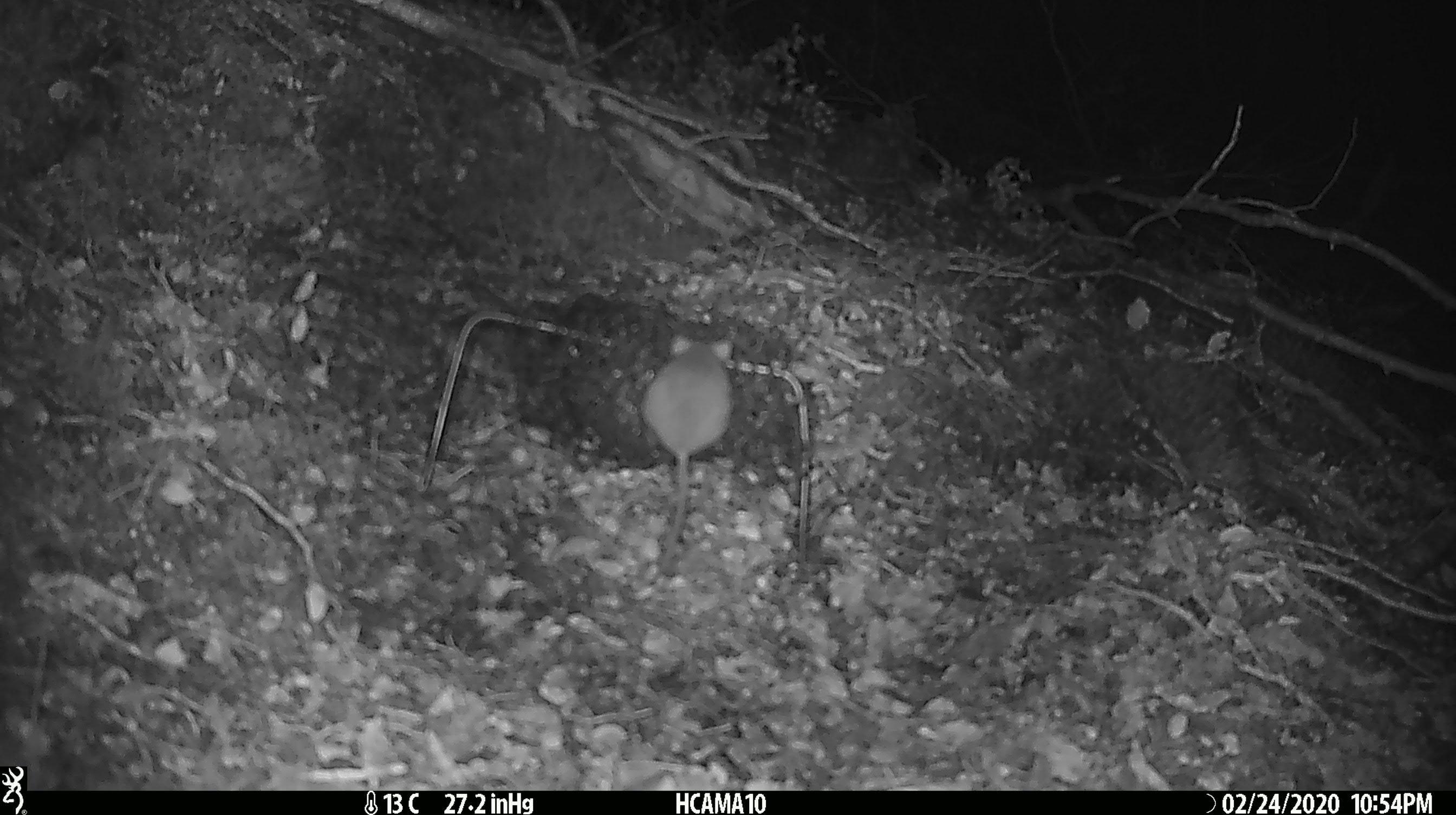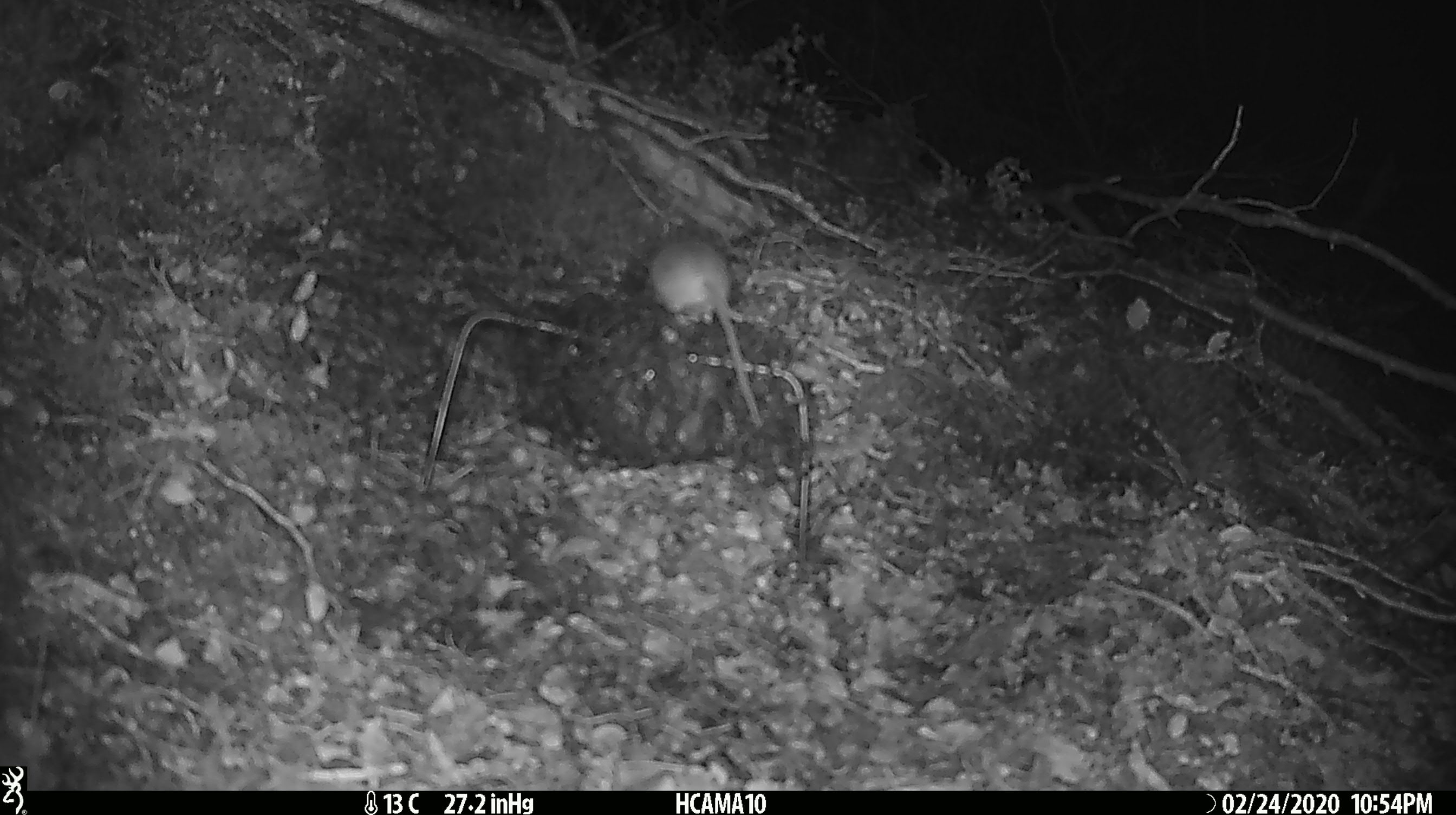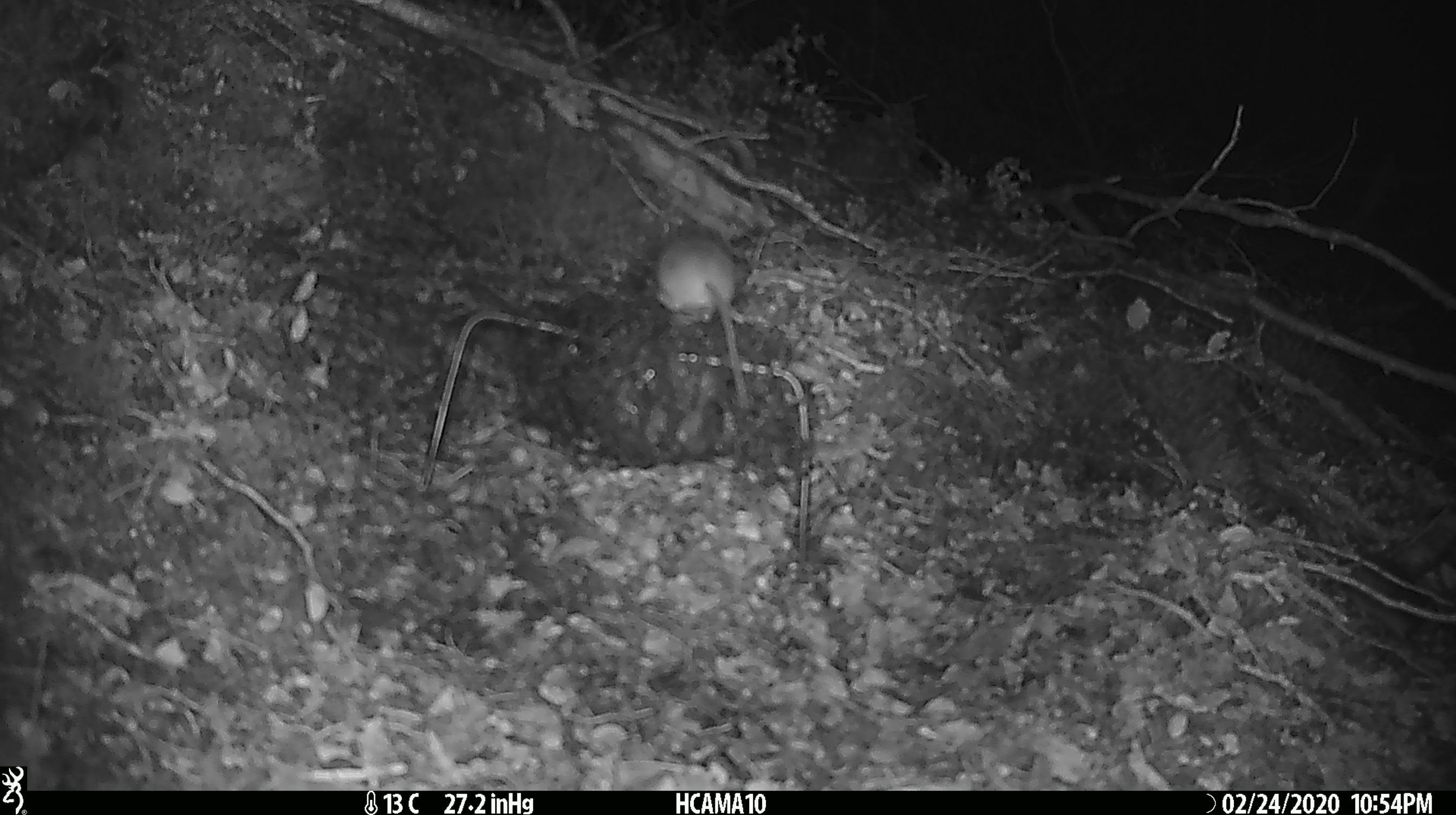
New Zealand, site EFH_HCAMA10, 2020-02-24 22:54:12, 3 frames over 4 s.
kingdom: Animalia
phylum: Chordata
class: Mammalia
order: Rodentia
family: Muridae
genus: Mus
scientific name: Mus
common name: mouse